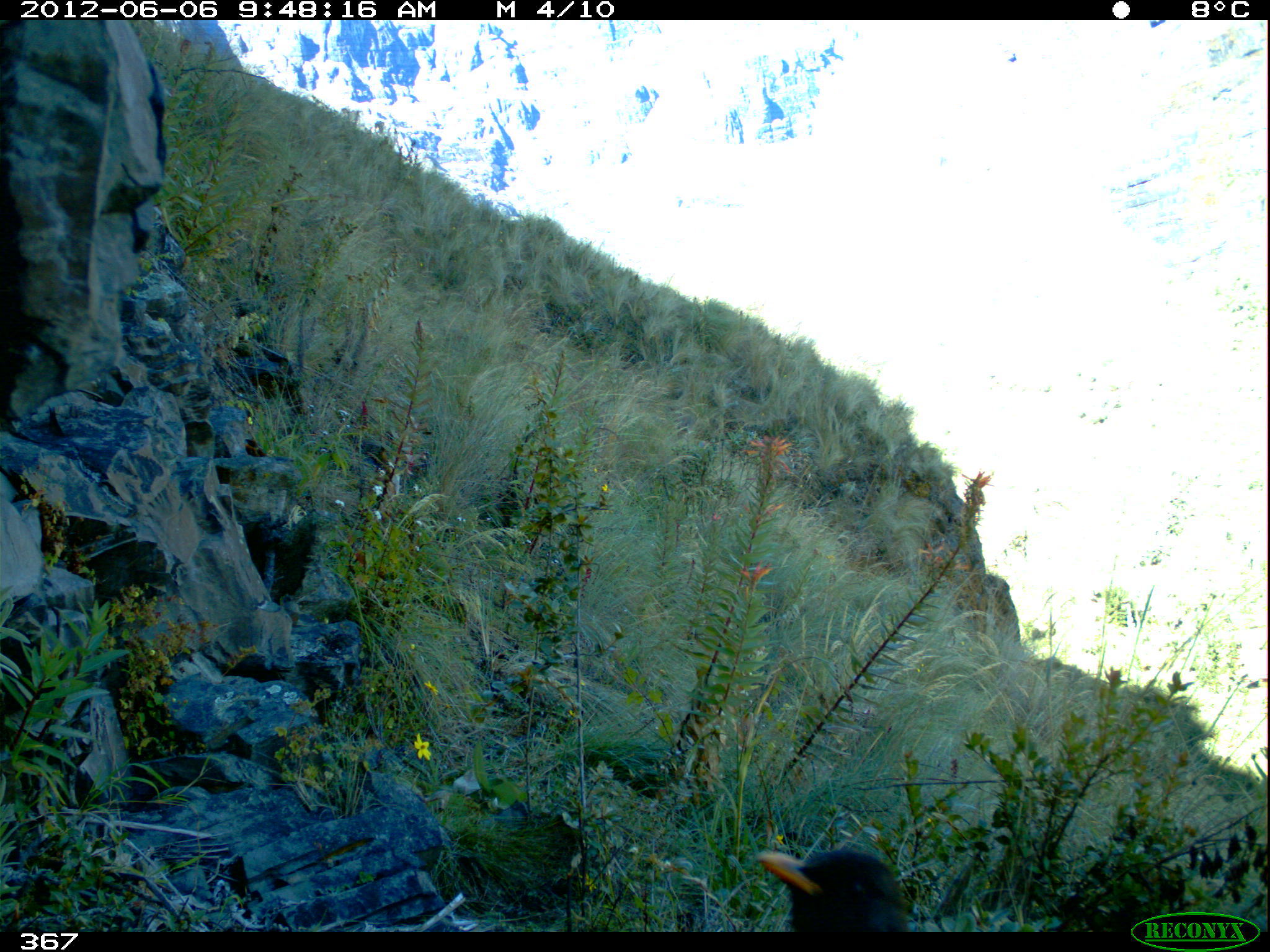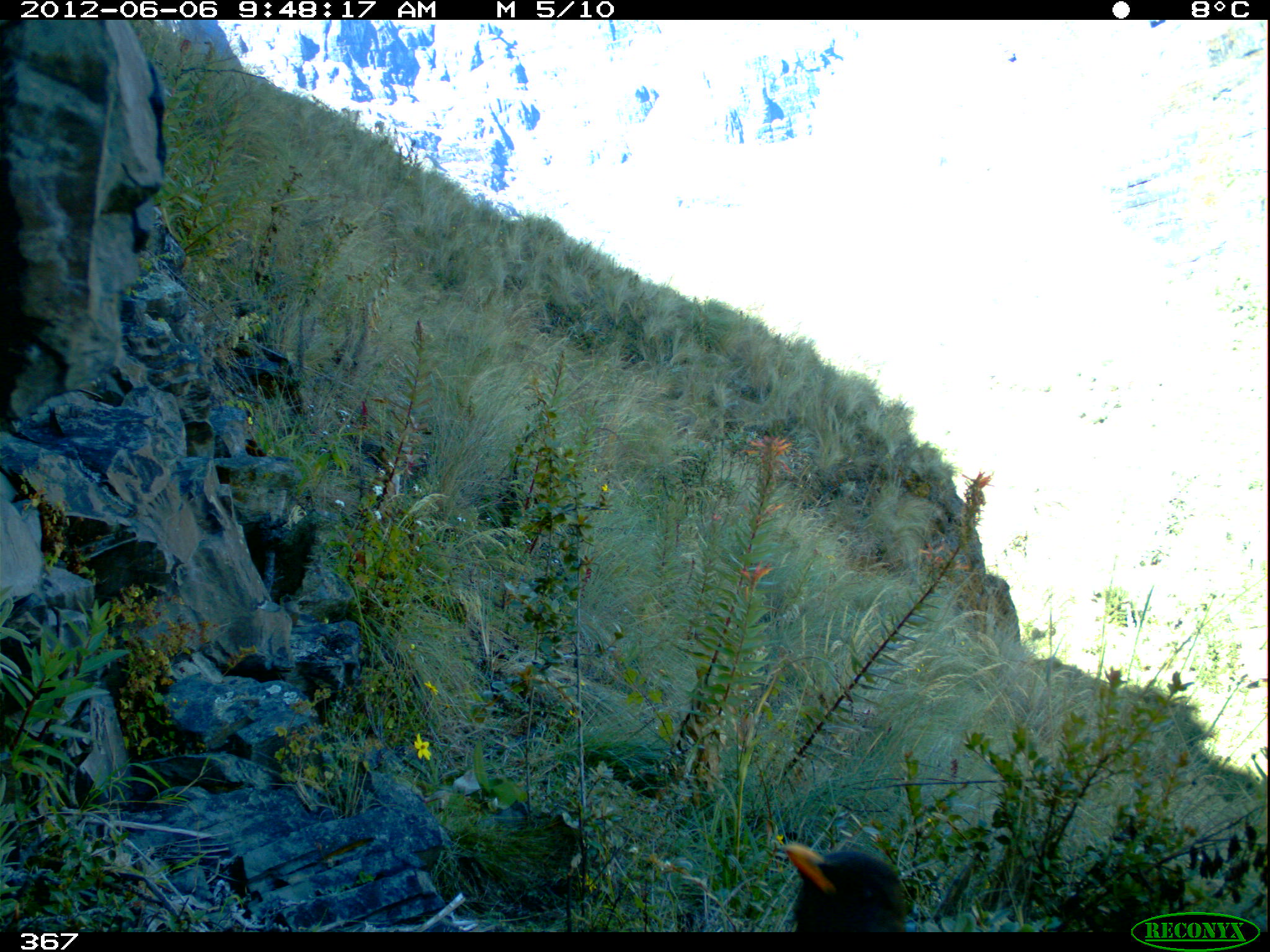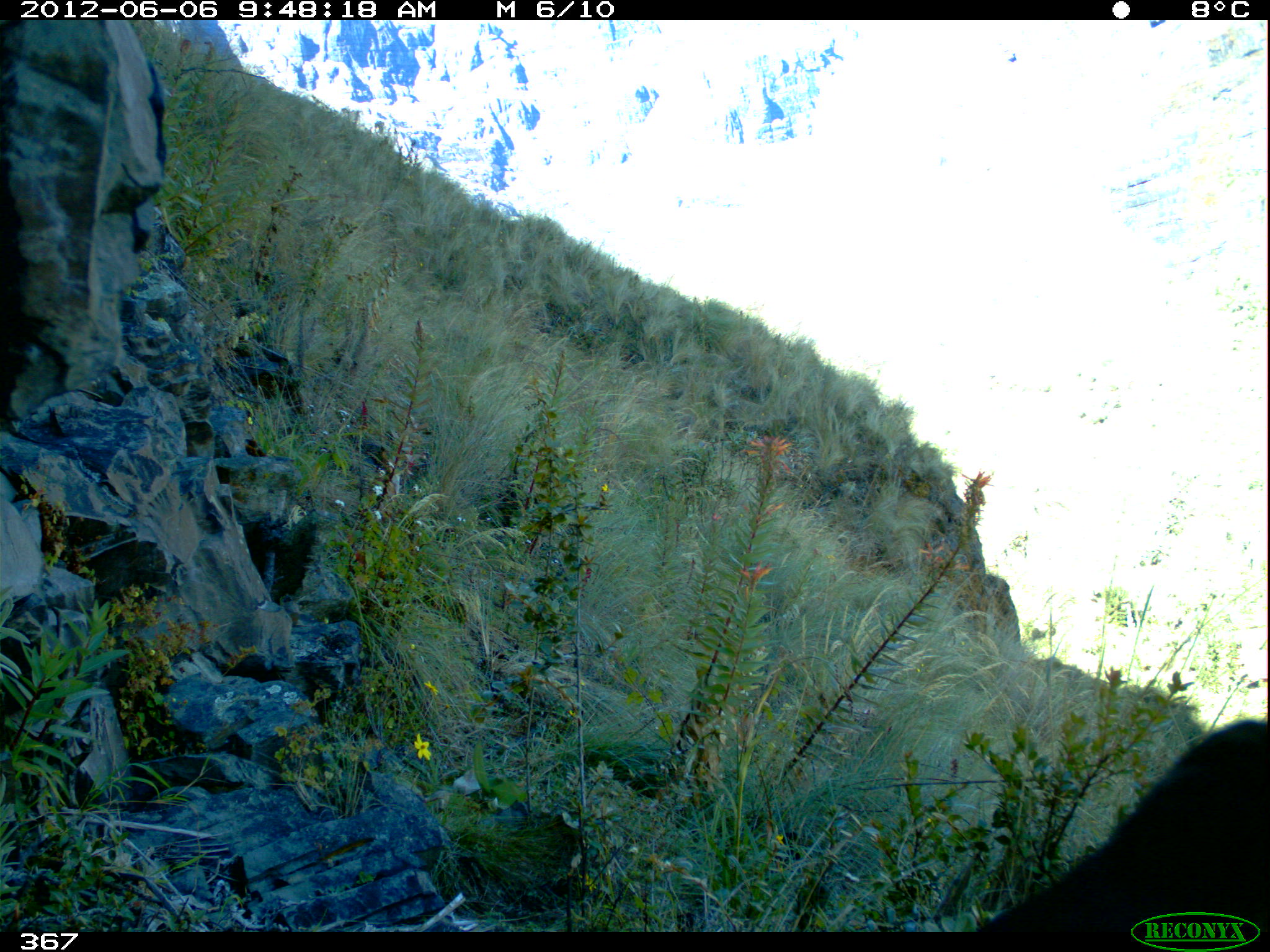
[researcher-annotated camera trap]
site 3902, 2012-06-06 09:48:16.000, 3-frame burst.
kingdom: Animalia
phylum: Chordata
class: Aves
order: Passeriformes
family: Turdidae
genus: Turdus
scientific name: Turdus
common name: true thrushes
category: turdus sp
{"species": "turdus sp (true thrushes) (Turdus)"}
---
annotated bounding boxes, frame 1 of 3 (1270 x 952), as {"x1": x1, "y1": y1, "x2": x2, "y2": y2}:
turdus sp: {"x1": 755, "y1": 840, "x2": 913, "y2": 930}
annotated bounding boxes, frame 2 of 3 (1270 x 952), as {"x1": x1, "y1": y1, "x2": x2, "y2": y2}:
turdus sp: {"x1": 780, "y1": 840, "x2": 914, "y2": 933}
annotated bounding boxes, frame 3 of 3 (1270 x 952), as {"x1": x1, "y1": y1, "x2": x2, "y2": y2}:
turdus sp: {"x1": 975, "y1": 715, "x2": 1268, "y2": 930}